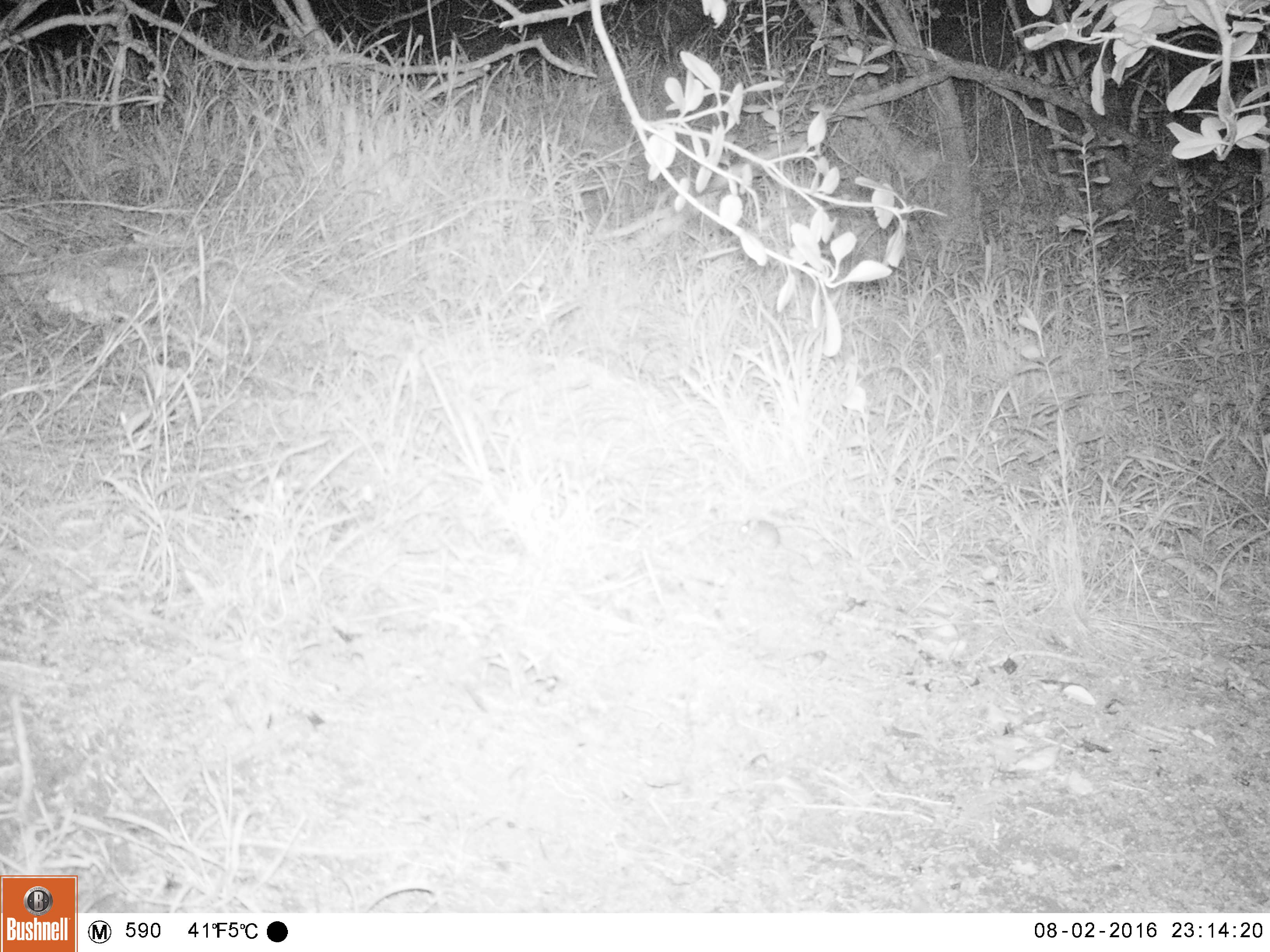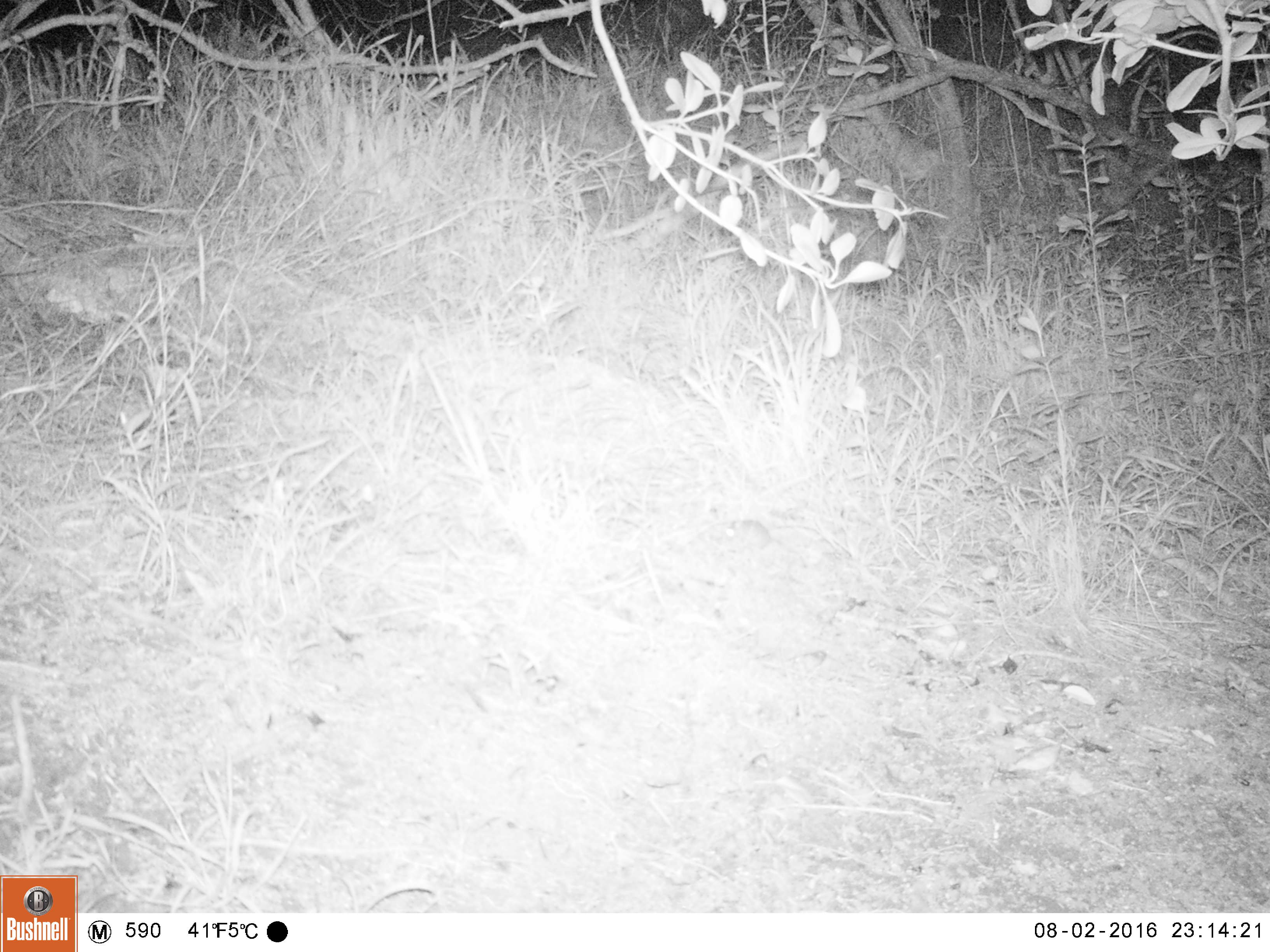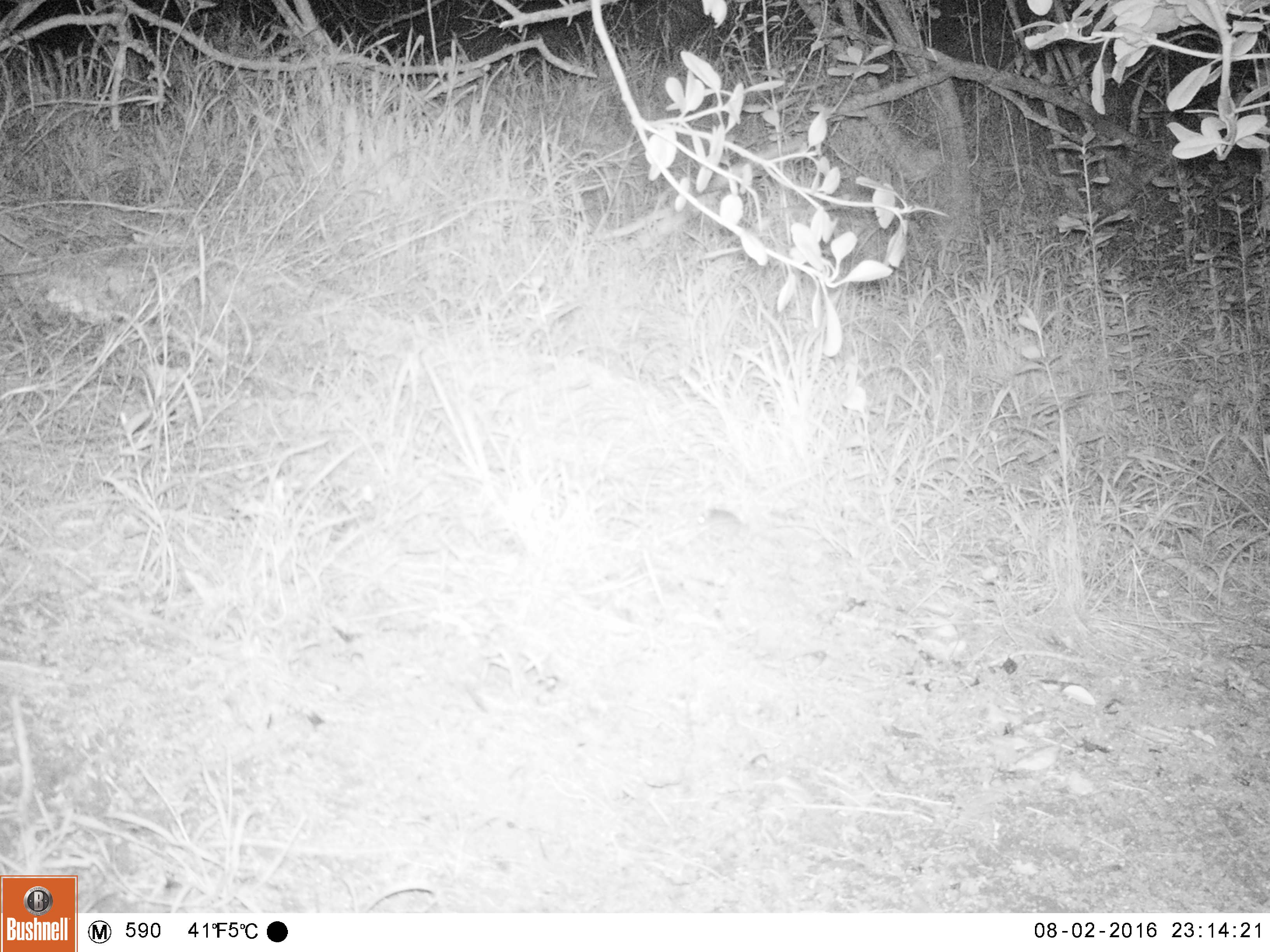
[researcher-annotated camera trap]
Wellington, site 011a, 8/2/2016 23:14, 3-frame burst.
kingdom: Animalia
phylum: Chordata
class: Mammalia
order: Rodentia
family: Muridae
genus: Mus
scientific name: Mus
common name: mouse